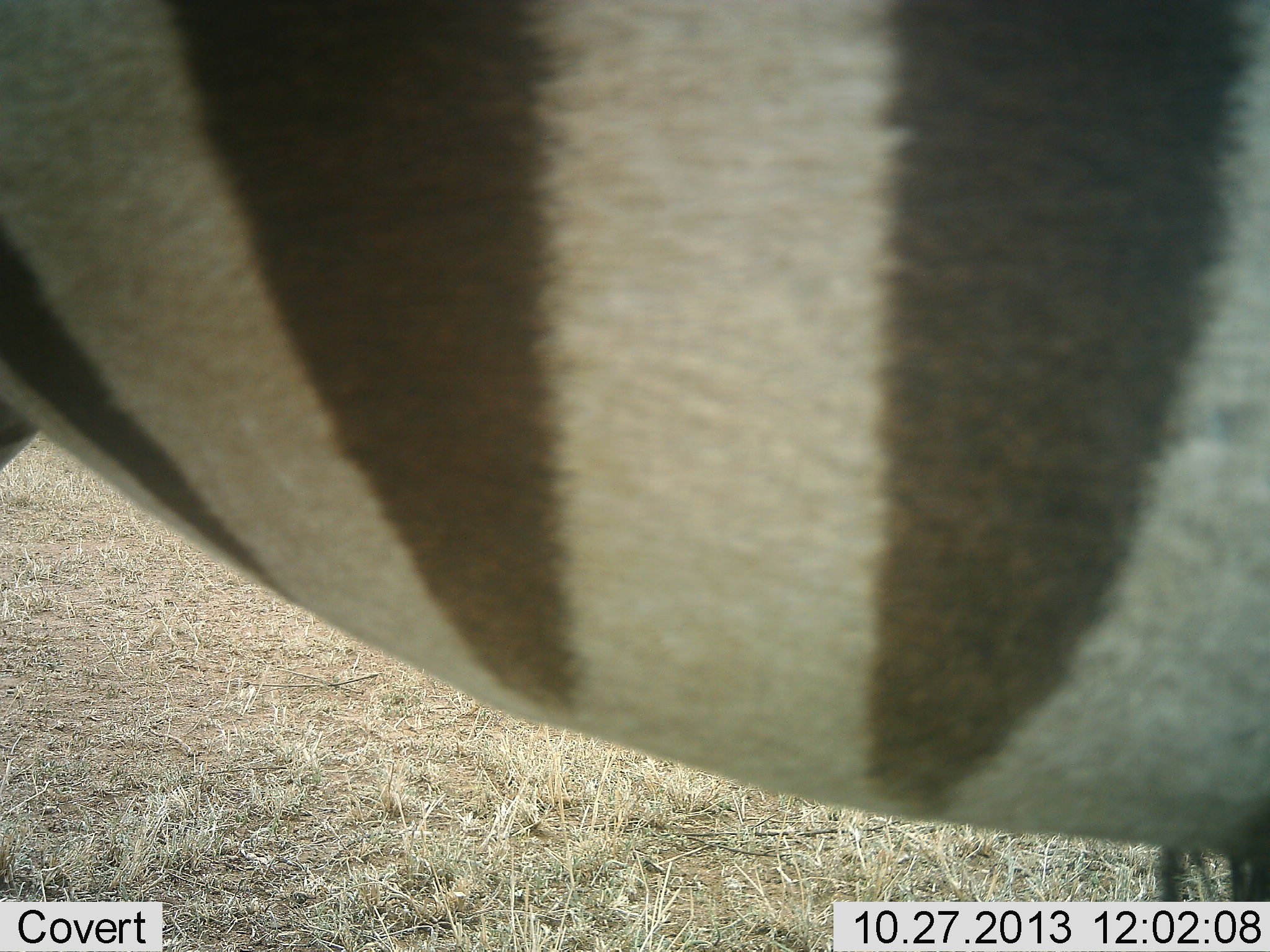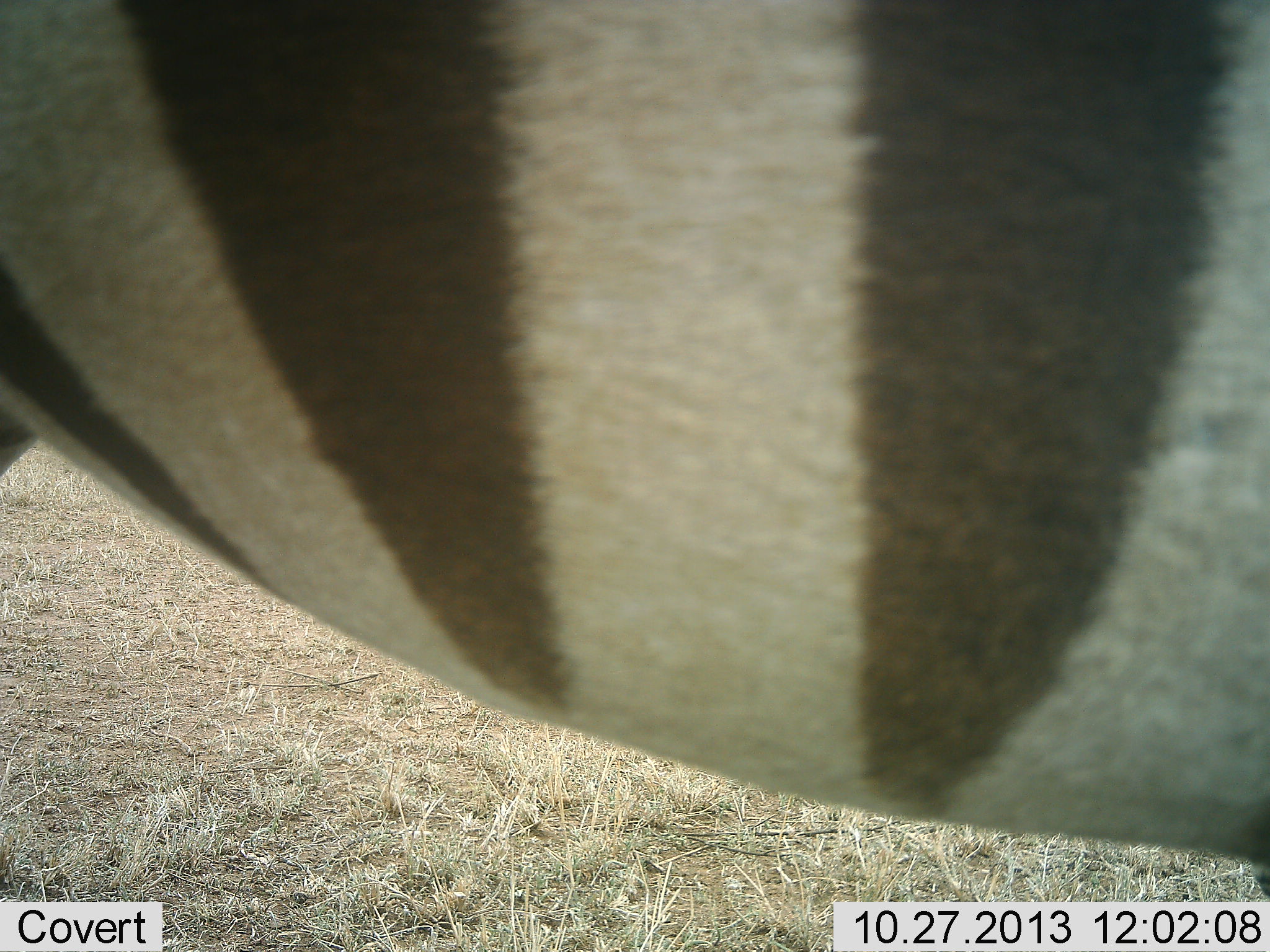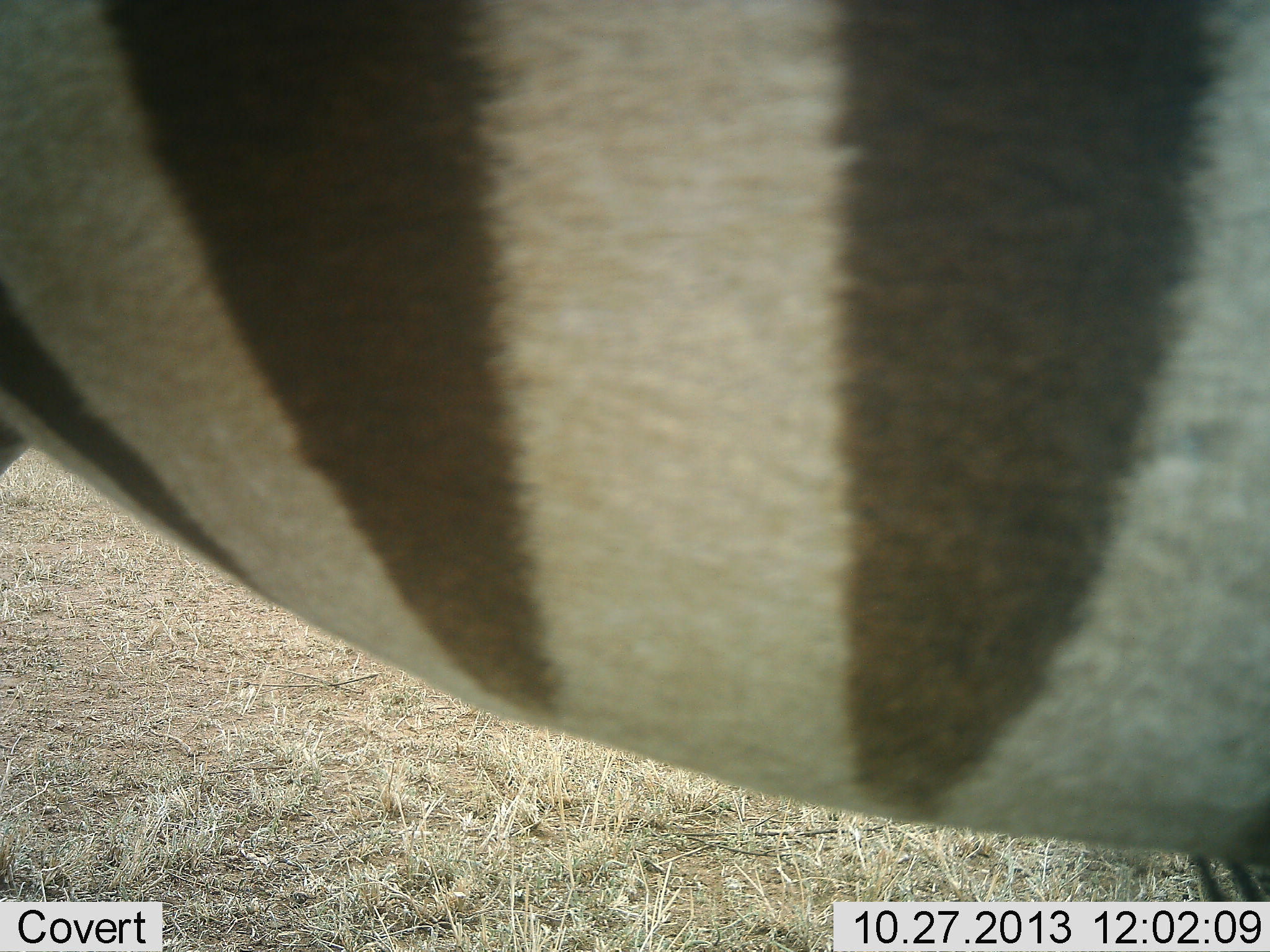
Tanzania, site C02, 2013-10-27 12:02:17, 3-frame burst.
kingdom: Animalia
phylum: Chordata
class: Mammalia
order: Perissodactyla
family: Equidae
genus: Equus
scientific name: Equus quagga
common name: plains zebra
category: zebra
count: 1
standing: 100%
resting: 0%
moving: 0%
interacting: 0%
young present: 0%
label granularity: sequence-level